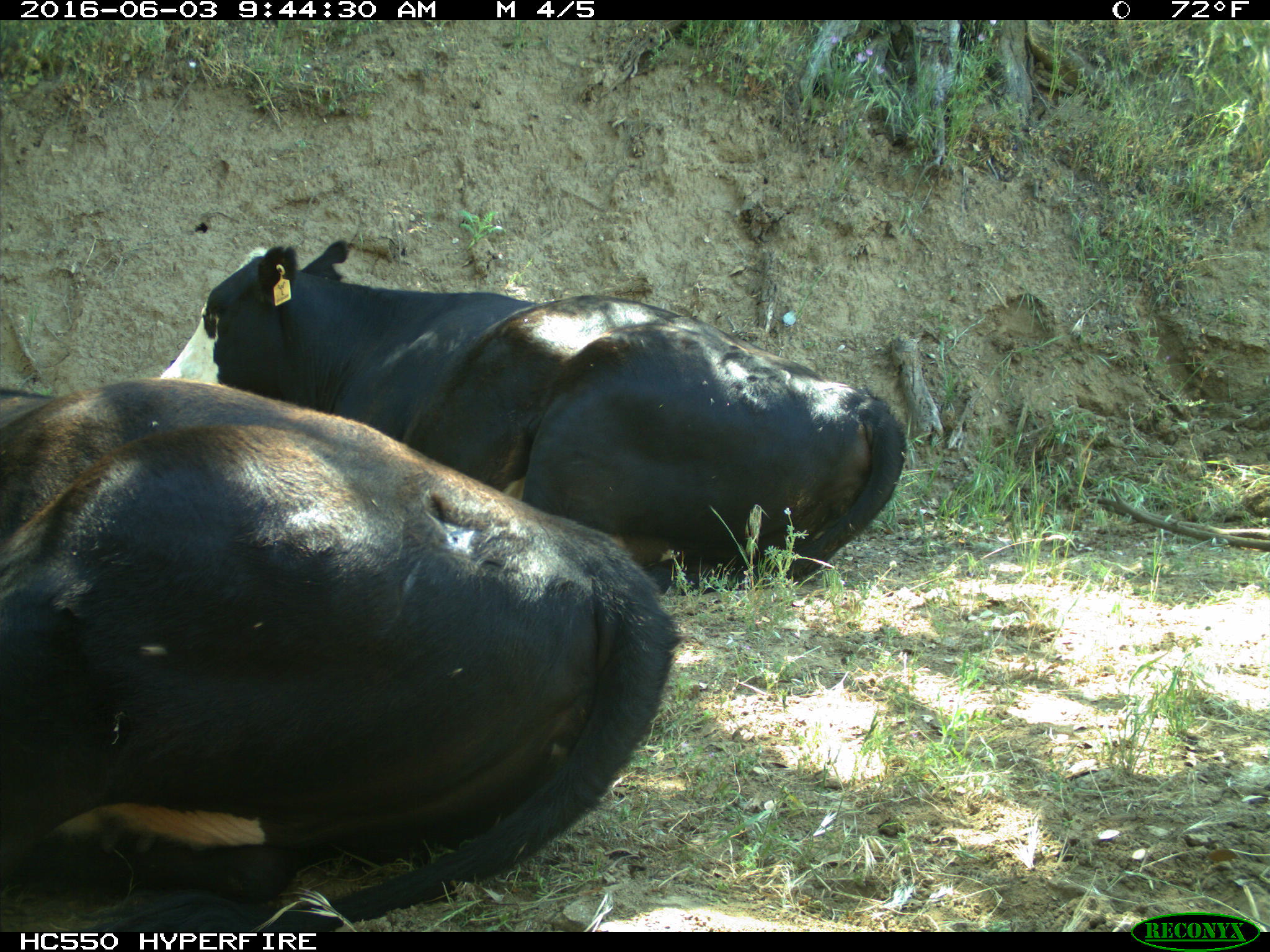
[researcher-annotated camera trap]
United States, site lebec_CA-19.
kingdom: Animalia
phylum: Chordata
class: Mammalia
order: Artiodactyla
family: Bovidae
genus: Bos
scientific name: Bos taurus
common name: domestic cow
Bos taurus (domestic cow).